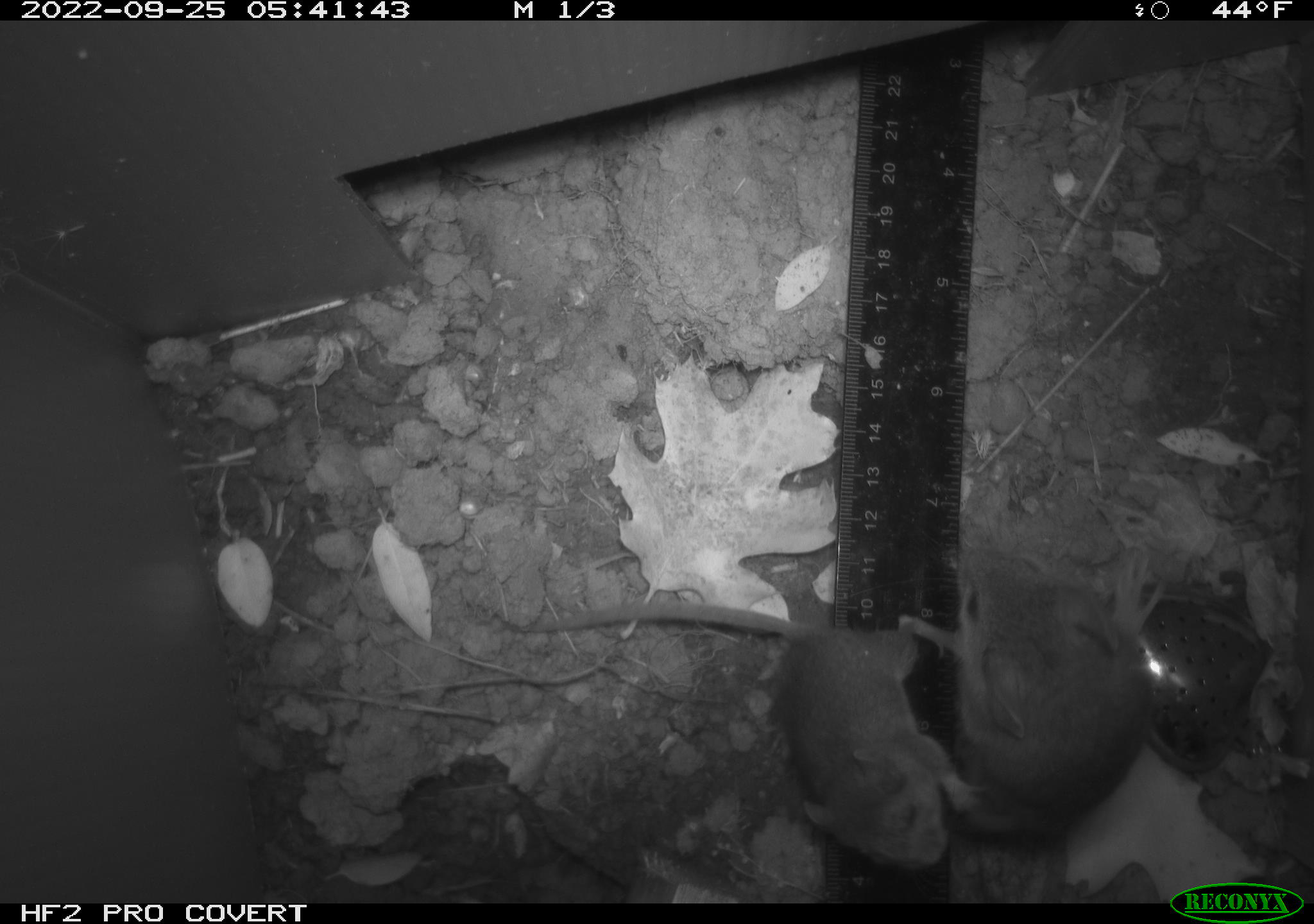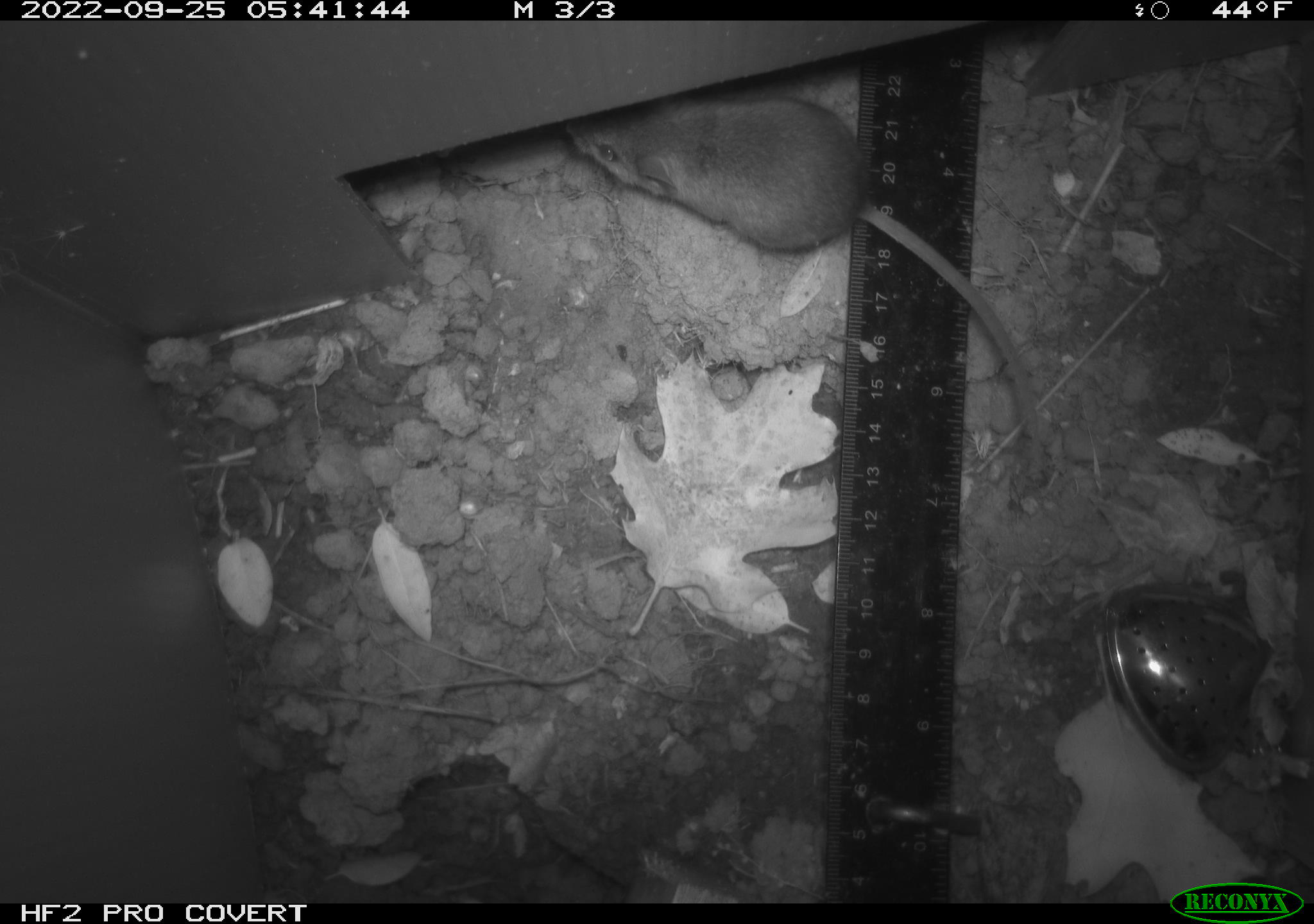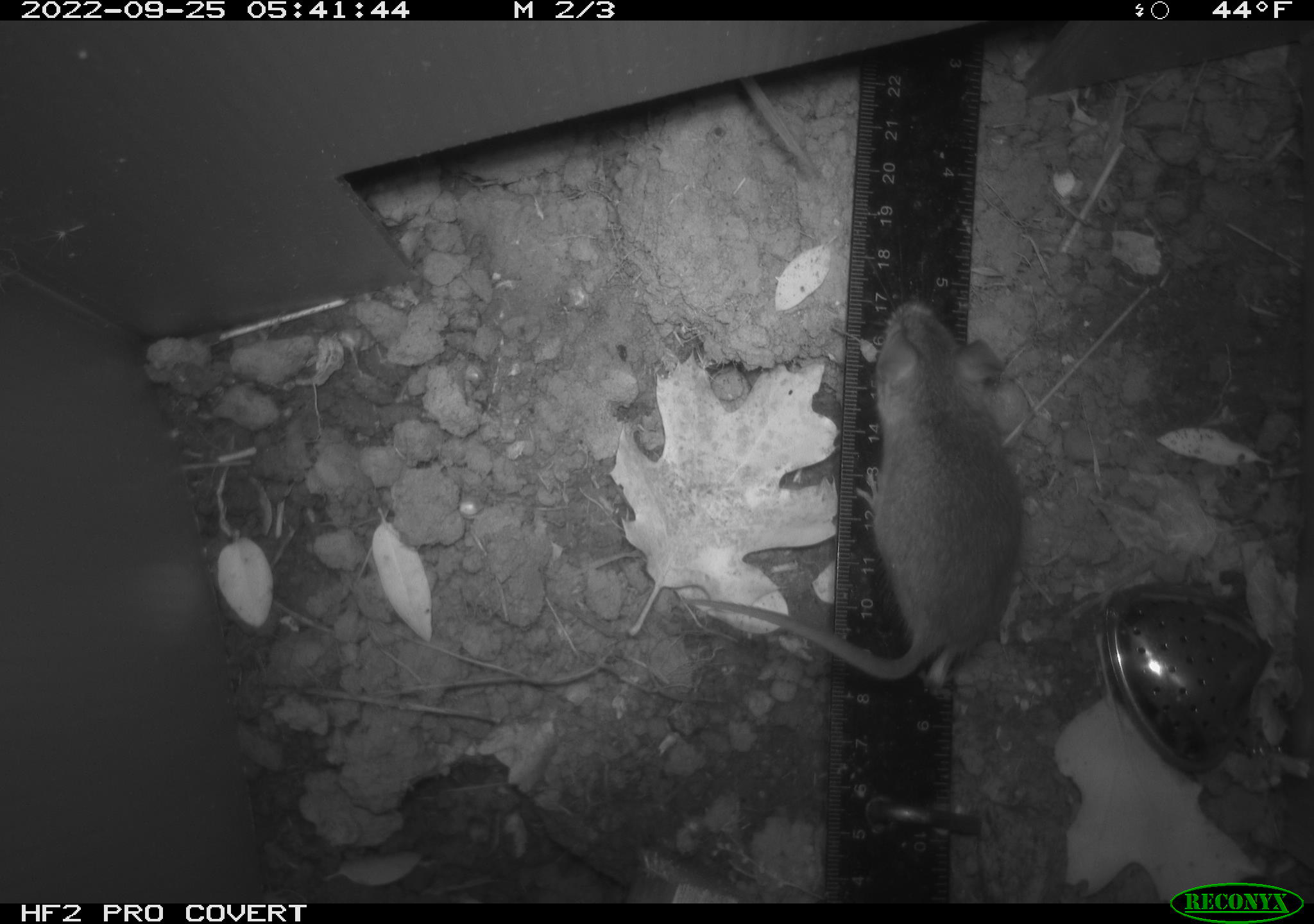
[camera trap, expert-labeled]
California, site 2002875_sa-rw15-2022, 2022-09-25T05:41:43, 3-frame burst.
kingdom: Animalia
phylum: Chordata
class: Mammalia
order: Rodentia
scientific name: Rodentia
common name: mouse species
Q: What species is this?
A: Mouse species (Rodentia).